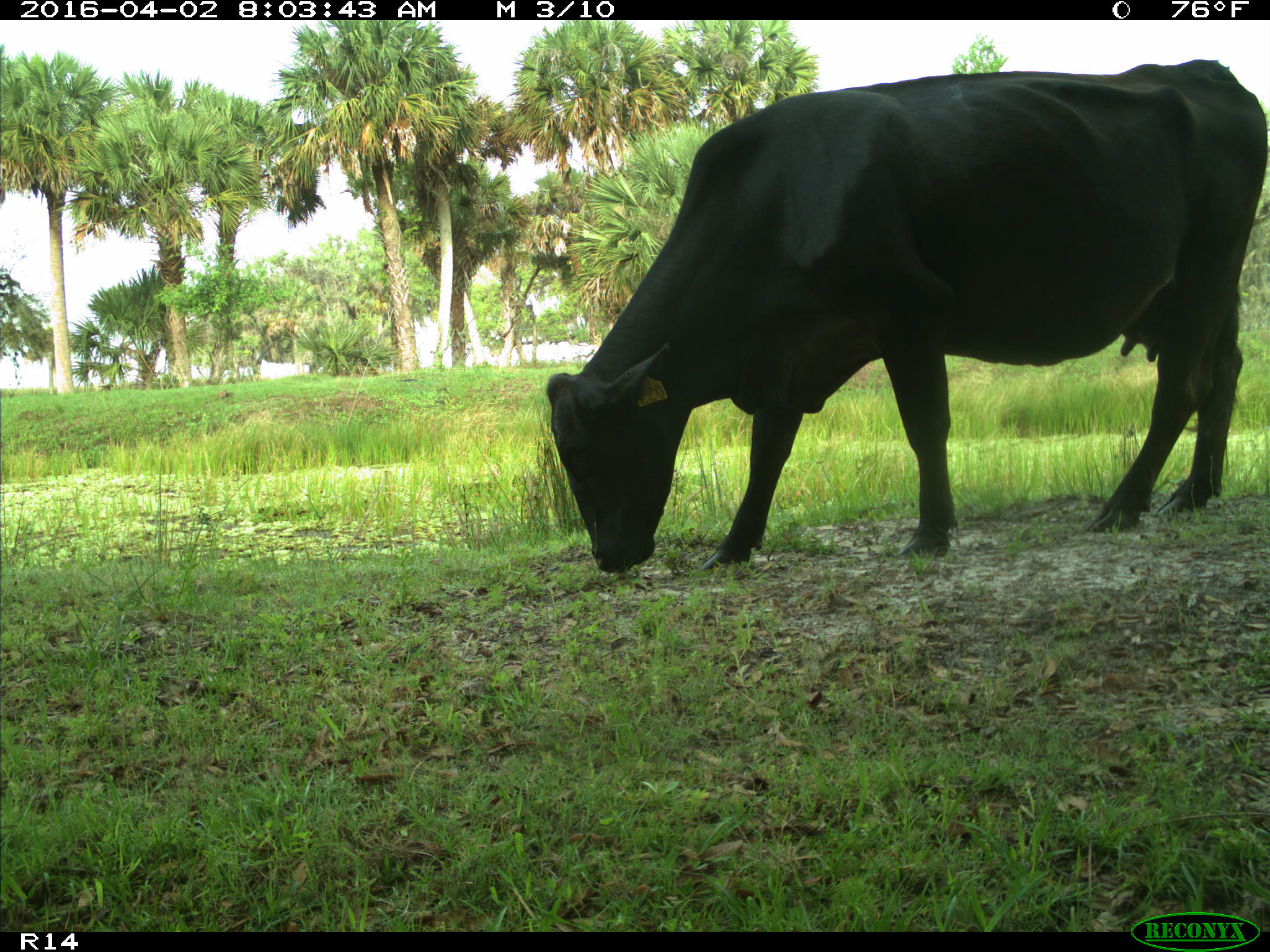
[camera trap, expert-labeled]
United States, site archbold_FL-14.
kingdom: Animalia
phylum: Chordata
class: Mammalia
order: Artiodactyla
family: Bovidae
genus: Bos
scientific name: Bos taurus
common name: domestic cow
Bos taurus (domestic cow).